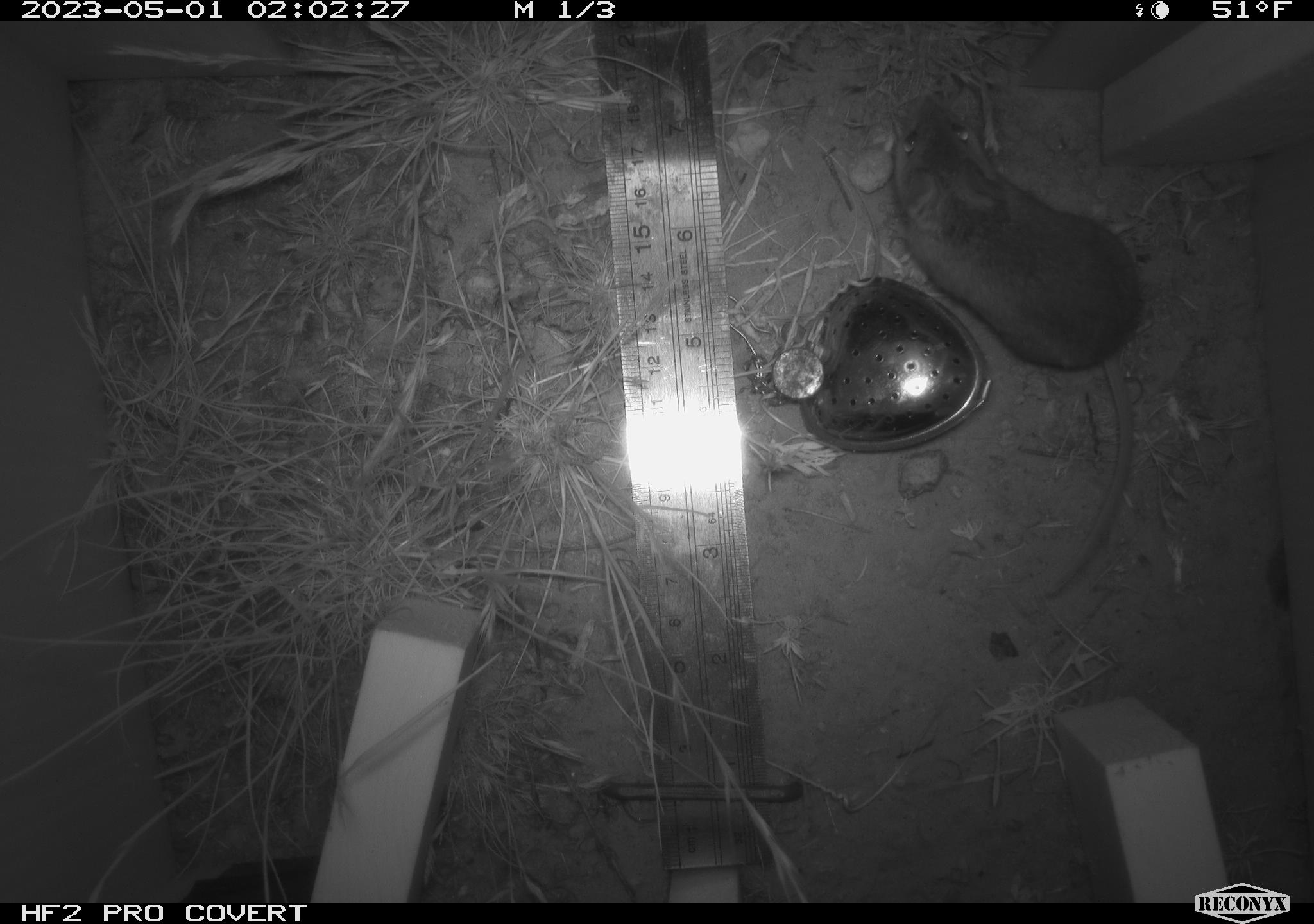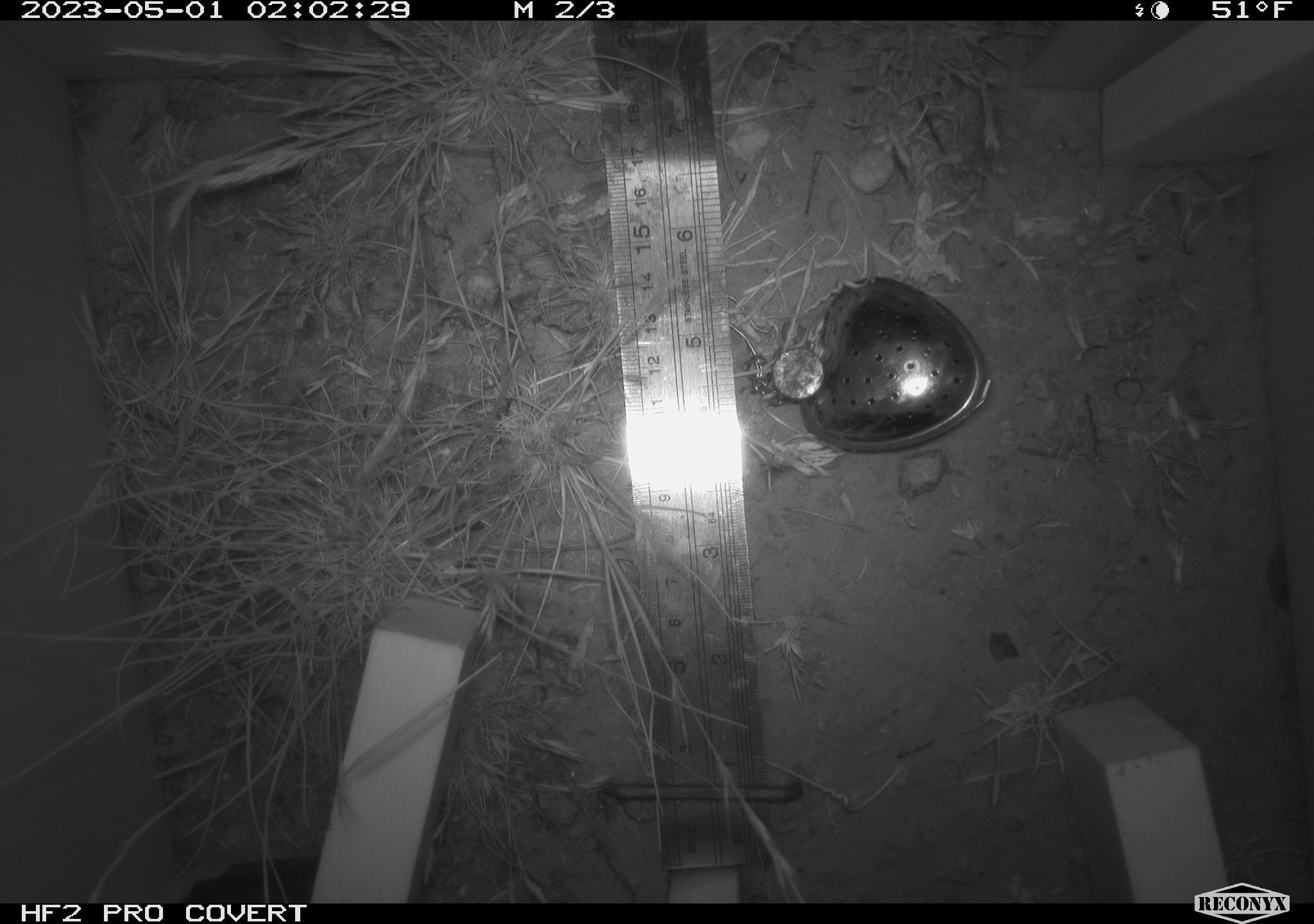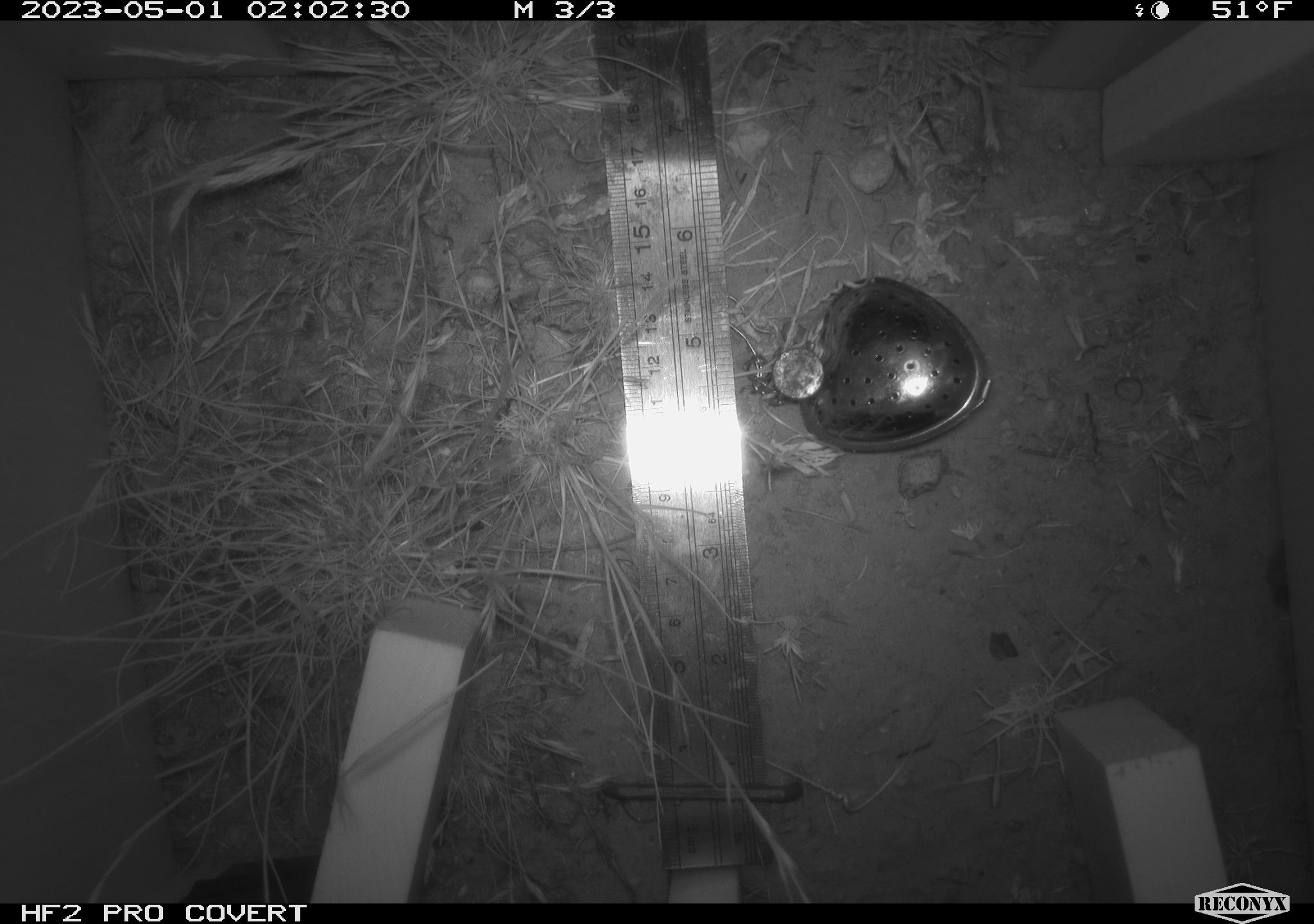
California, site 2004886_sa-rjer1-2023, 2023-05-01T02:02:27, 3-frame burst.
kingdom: Animalia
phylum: Chordata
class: Mammalia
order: Rodentia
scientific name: Rodentia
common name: mouse species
Mouse species (Rodentia).